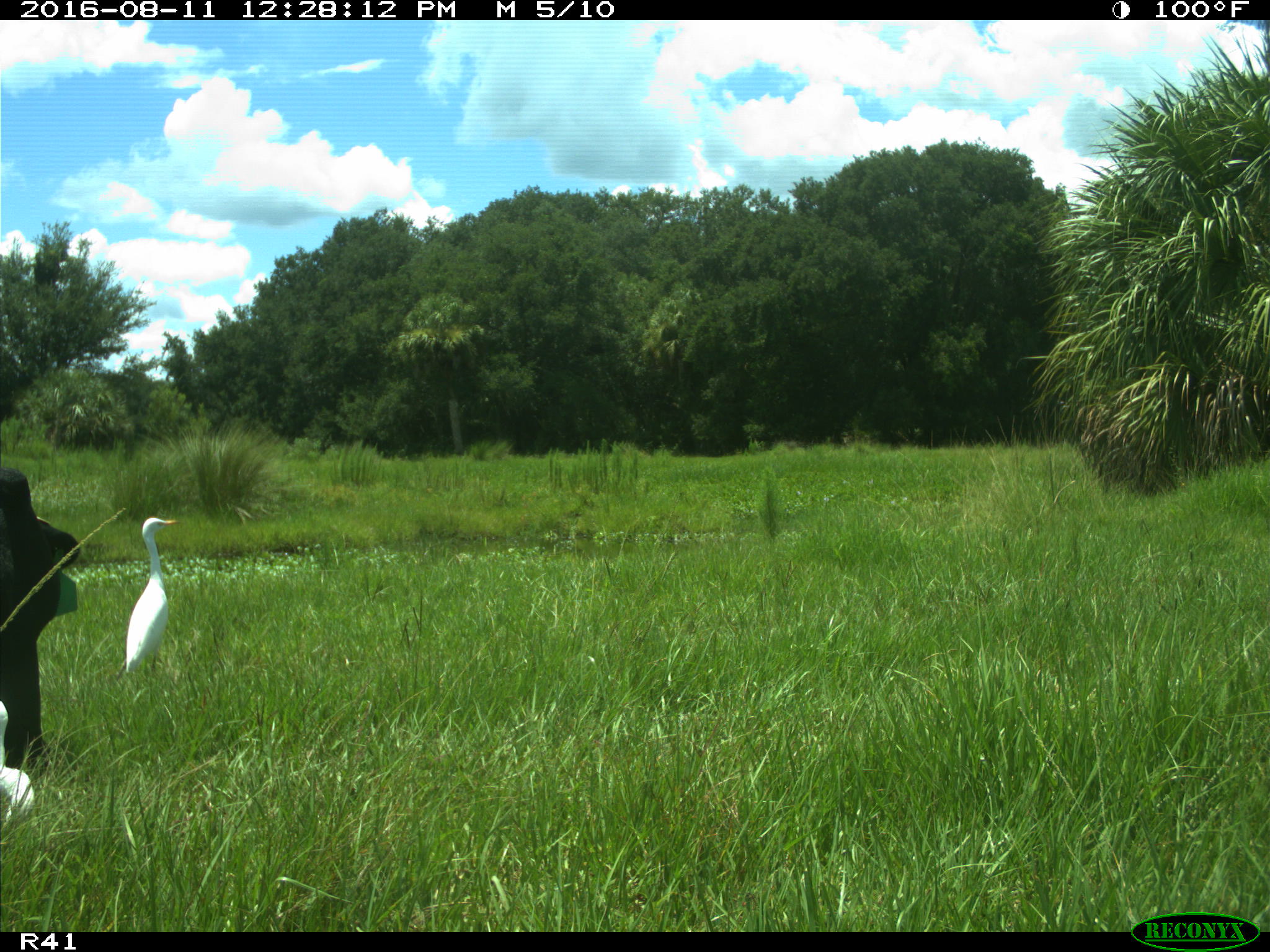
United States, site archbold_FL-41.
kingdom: Animalia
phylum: Chordata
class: Mammalia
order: Artiodactyla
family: Bovidae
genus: Bos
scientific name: Bos taurus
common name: domestic cow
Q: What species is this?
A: Bos taurus (domestic cow).